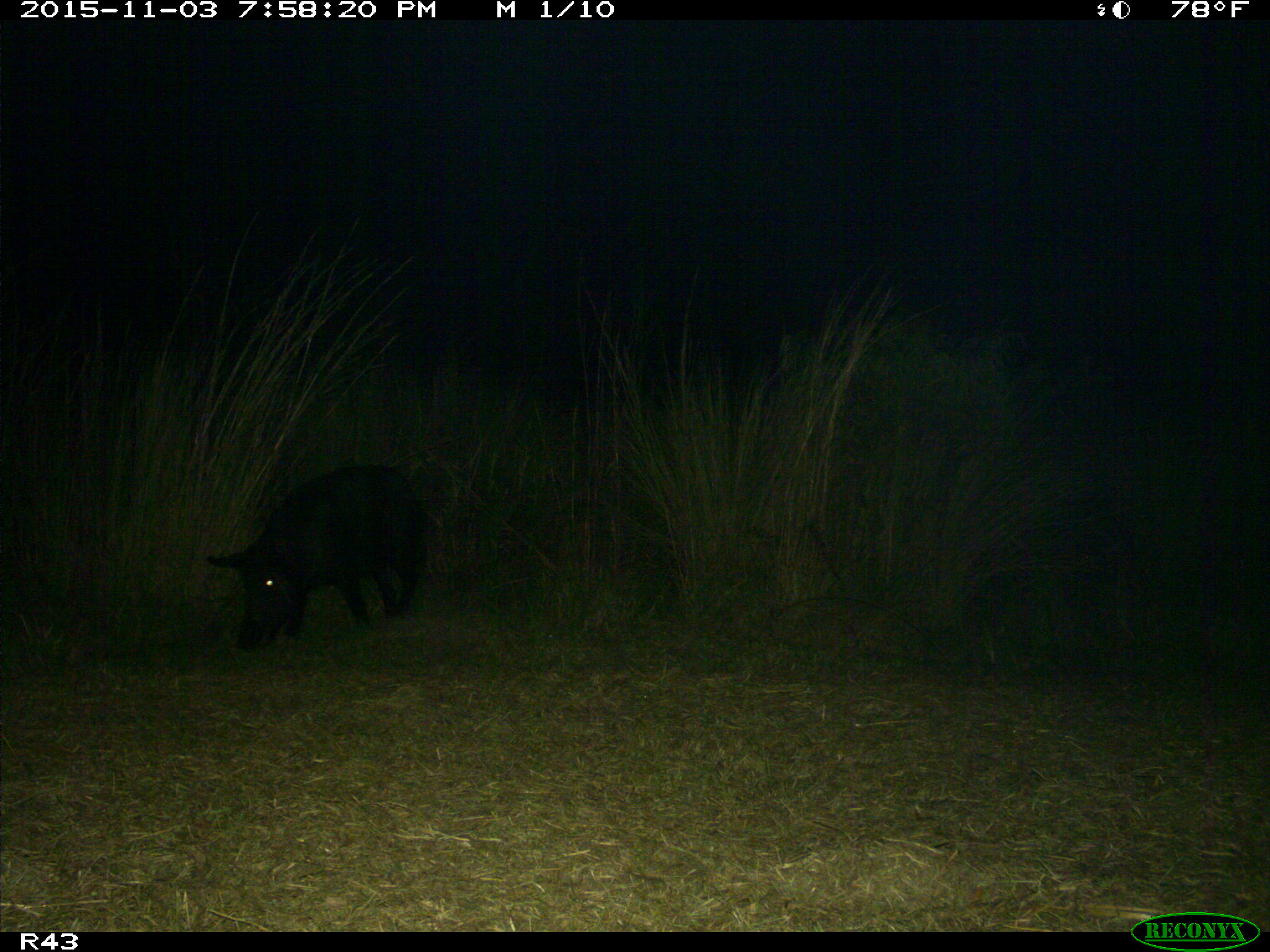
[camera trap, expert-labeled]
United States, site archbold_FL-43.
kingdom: Animalia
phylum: Chordata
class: Mammalia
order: Artiodactyla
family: Suidae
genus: Sus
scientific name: Sus scrofa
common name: wild boar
Sus scrofa (wild boar).